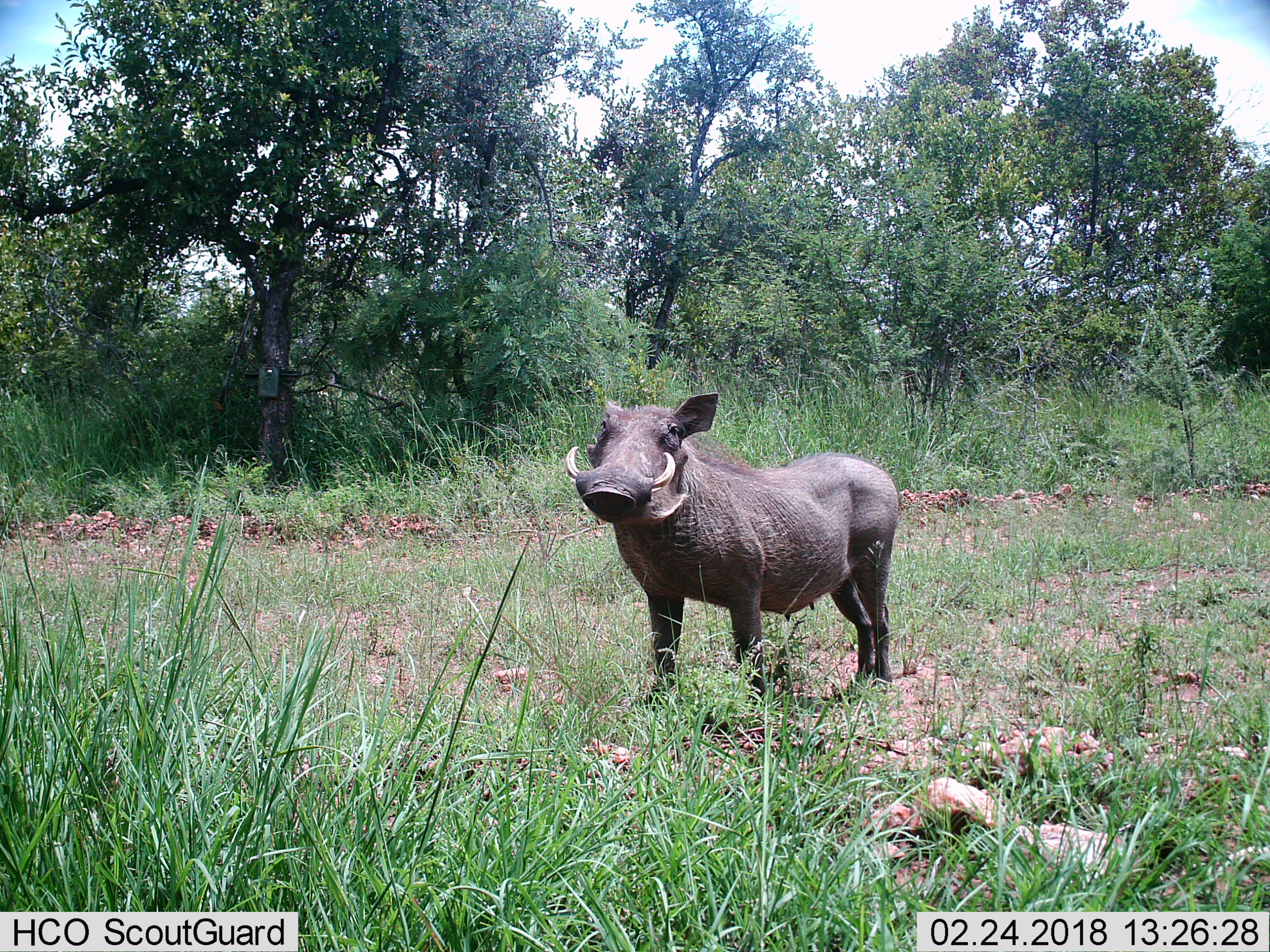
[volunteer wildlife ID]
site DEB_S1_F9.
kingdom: Animalia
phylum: Chordata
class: Mammalia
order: Artiodactyla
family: Suidae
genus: Phacochoerus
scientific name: Phacochoerus africanus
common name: warthog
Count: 1.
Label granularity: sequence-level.